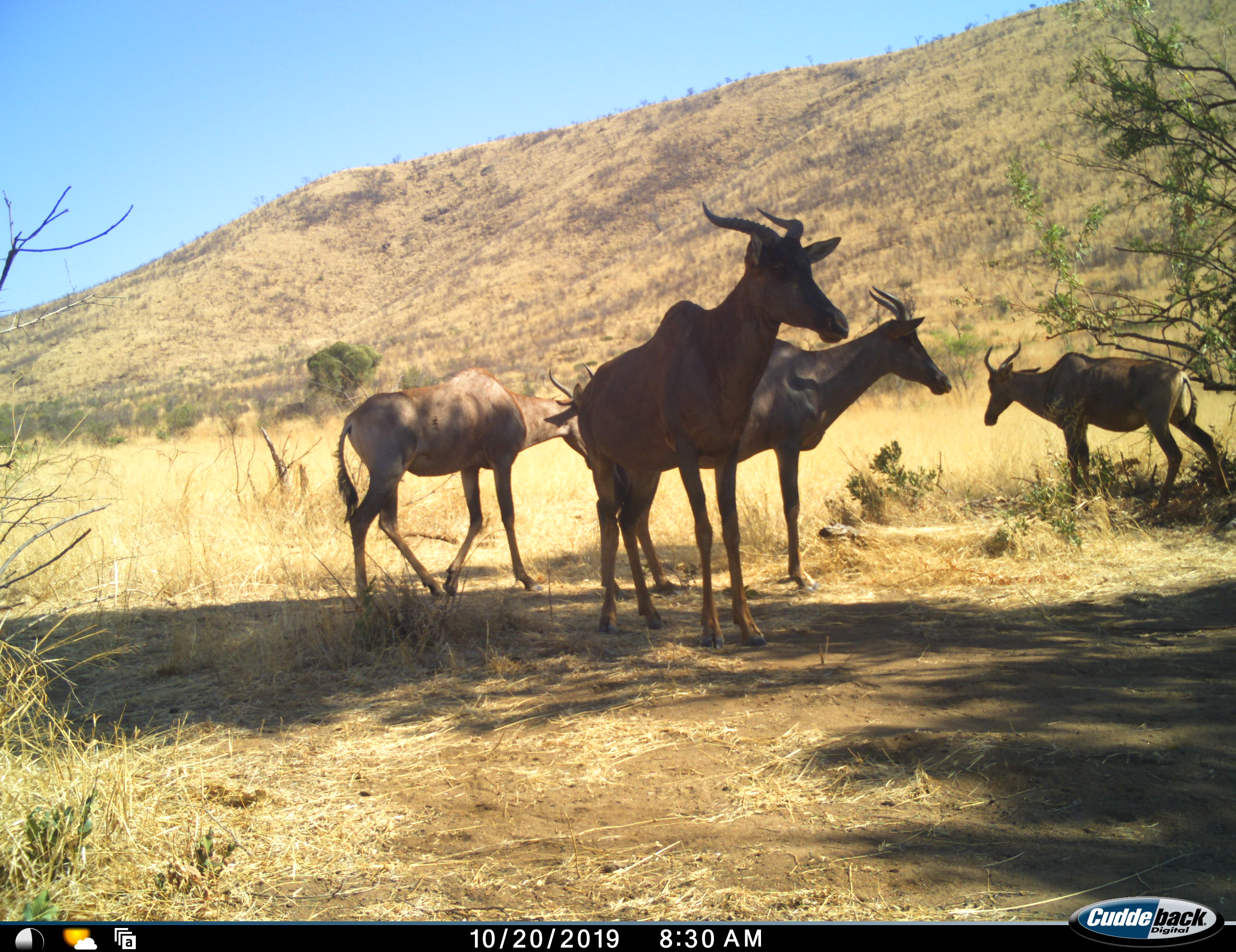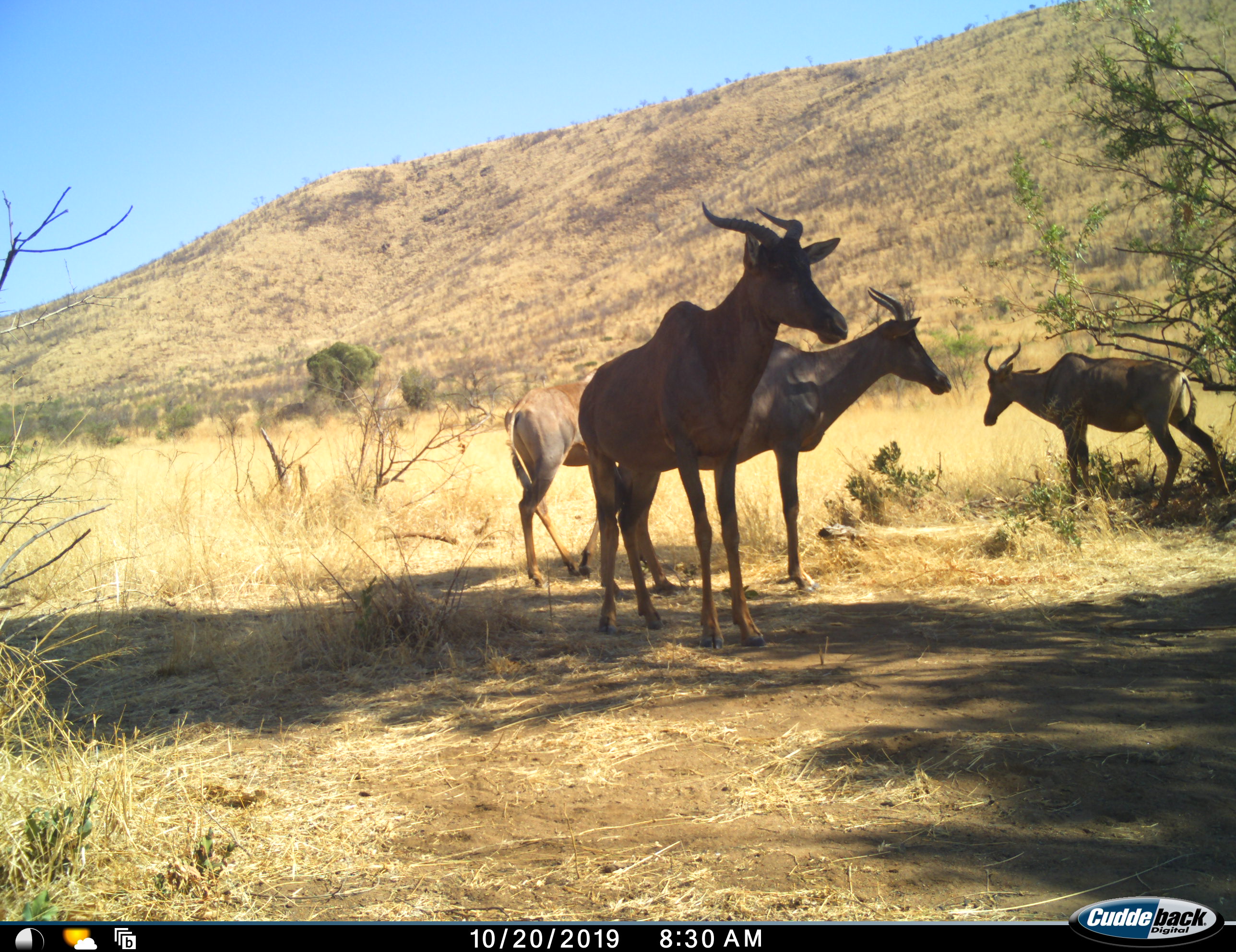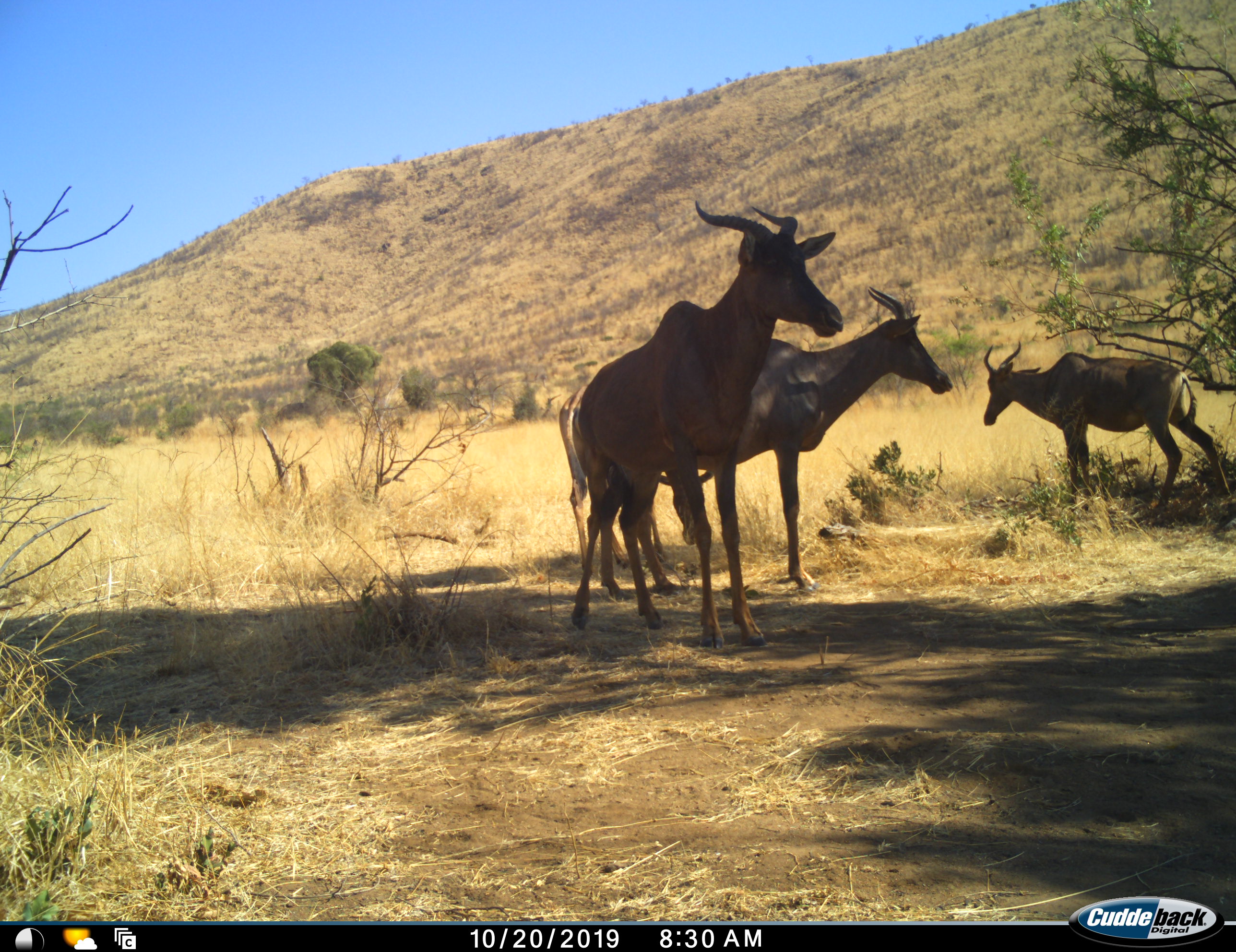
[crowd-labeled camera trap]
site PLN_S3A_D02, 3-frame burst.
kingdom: Animalia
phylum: Chordata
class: Mammalia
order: Artiodactyla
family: Bovidae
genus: Alcelaphus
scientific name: Alcelaphus buselaphus caama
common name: red hartebeest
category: hartebeestred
Hartebeestred (red hartebeest) (Alcelaphus buselaphus caama), count 4. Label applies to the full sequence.